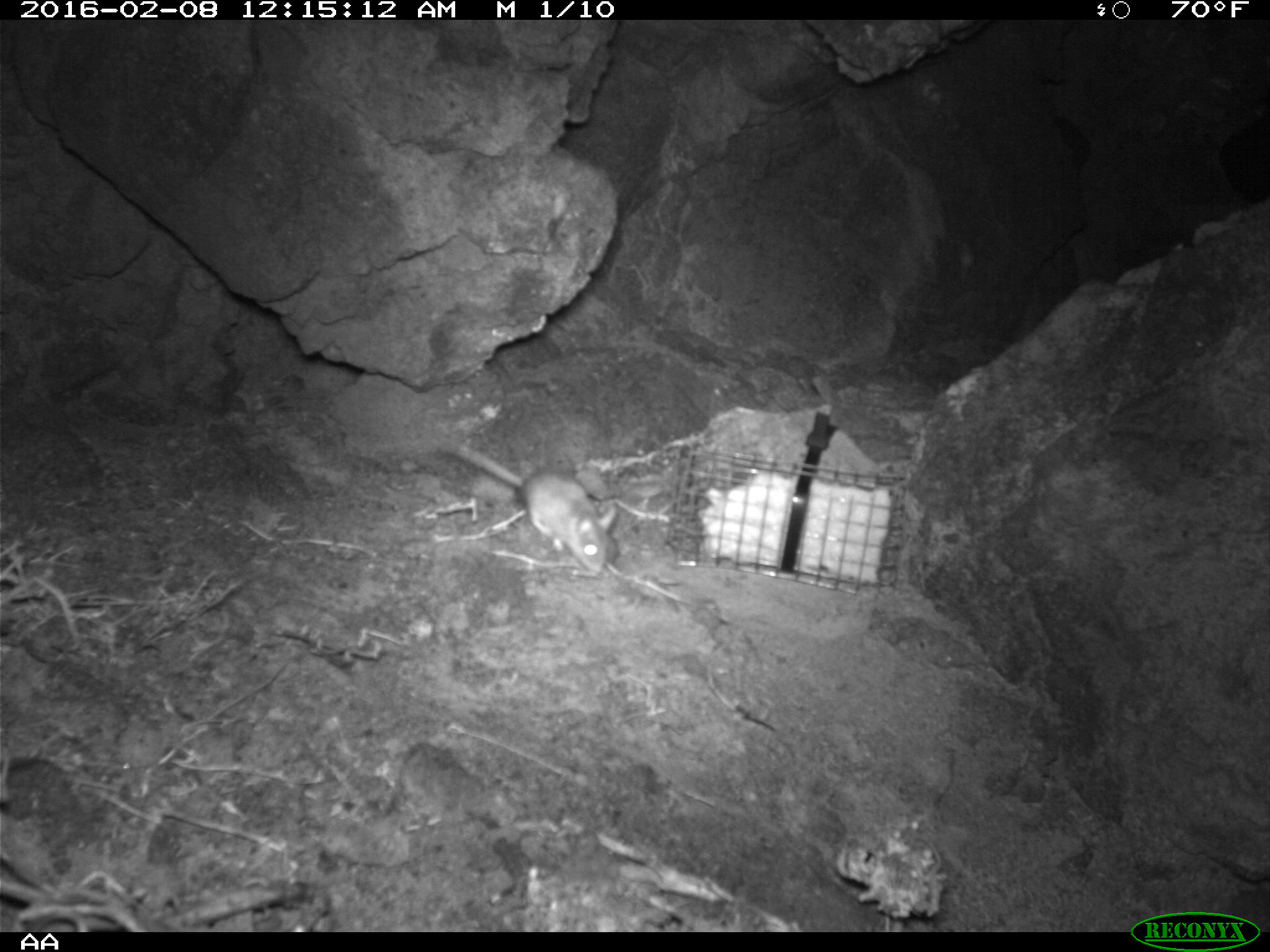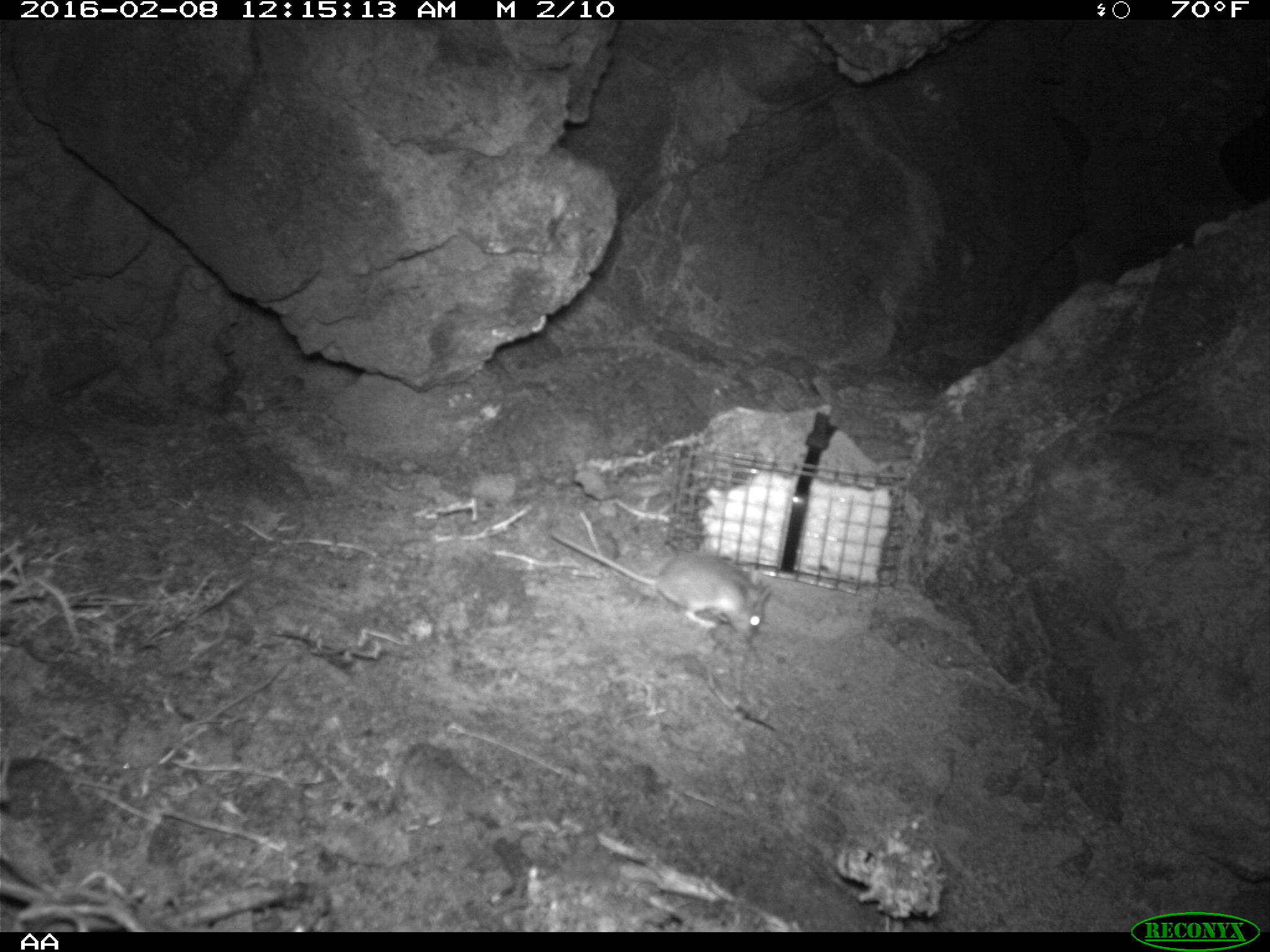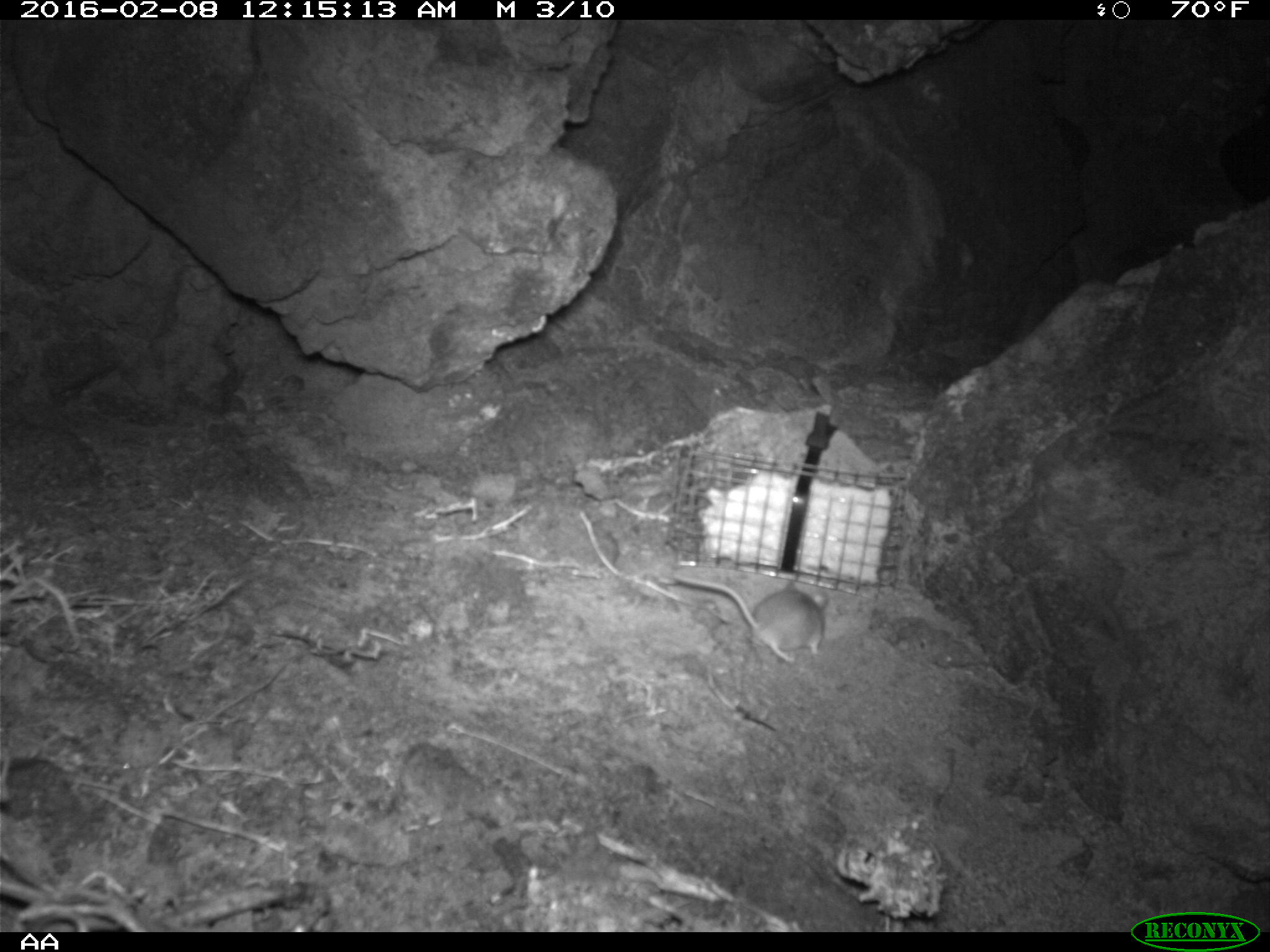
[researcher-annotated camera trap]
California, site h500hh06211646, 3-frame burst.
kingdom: Animalia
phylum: Chordata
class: Mammalia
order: Rodentia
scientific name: Rodentia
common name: rodent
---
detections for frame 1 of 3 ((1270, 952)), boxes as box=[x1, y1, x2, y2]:
rodent: box=[430, 436, 616, 573]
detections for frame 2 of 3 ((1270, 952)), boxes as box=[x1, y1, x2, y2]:
rodent: box=[552, 532, 772, 640]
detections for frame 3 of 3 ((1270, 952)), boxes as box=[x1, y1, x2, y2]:
rodent: box=[672, 576, 828, 664]